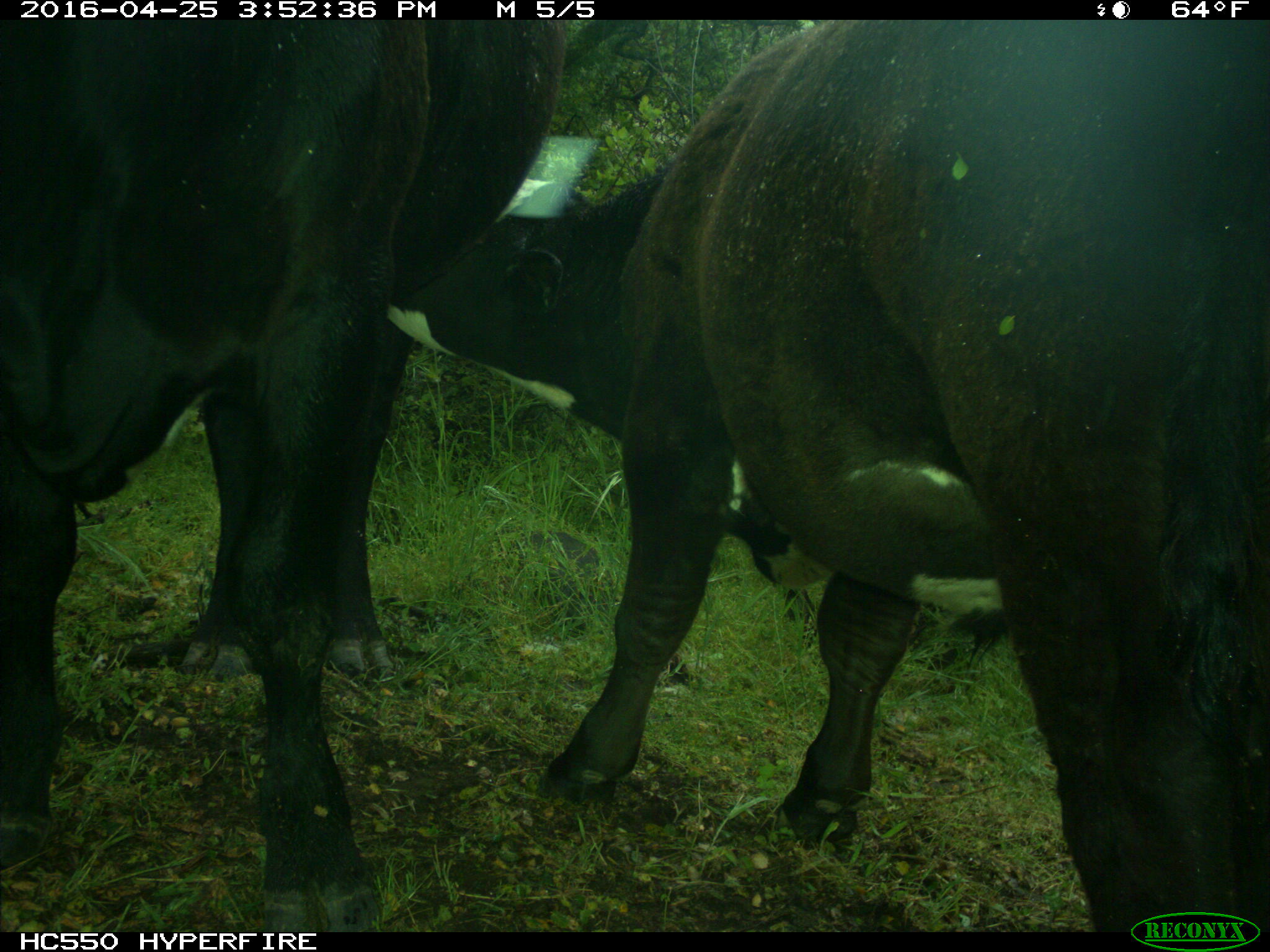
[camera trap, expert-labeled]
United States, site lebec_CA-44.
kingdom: Animalia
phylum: Chordata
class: Mammalia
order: Artiodactyla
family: Bovidae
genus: Bos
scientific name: Bos taurus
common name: domestic cow